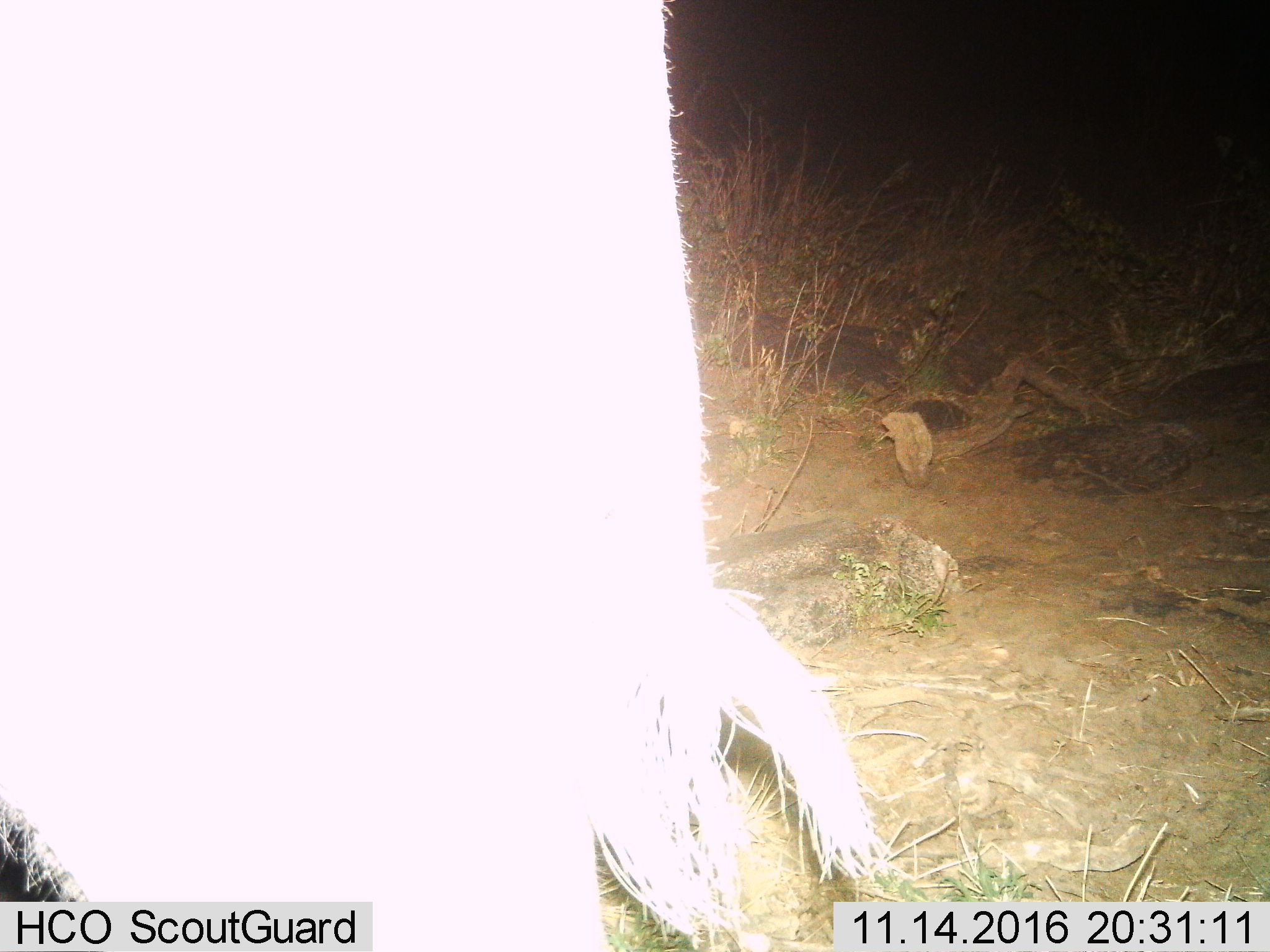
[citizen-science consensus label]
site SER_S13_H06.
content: unidentified animal